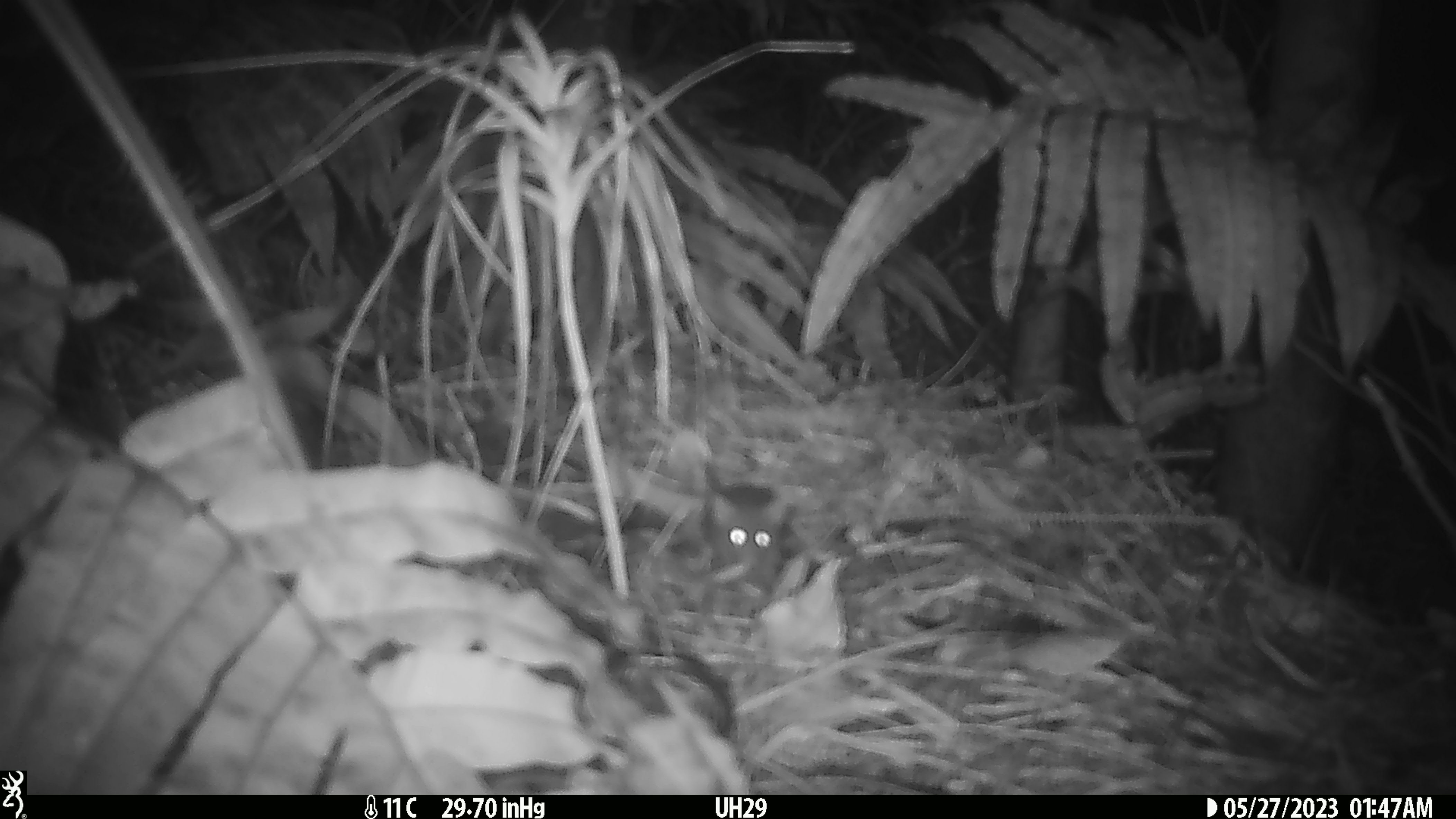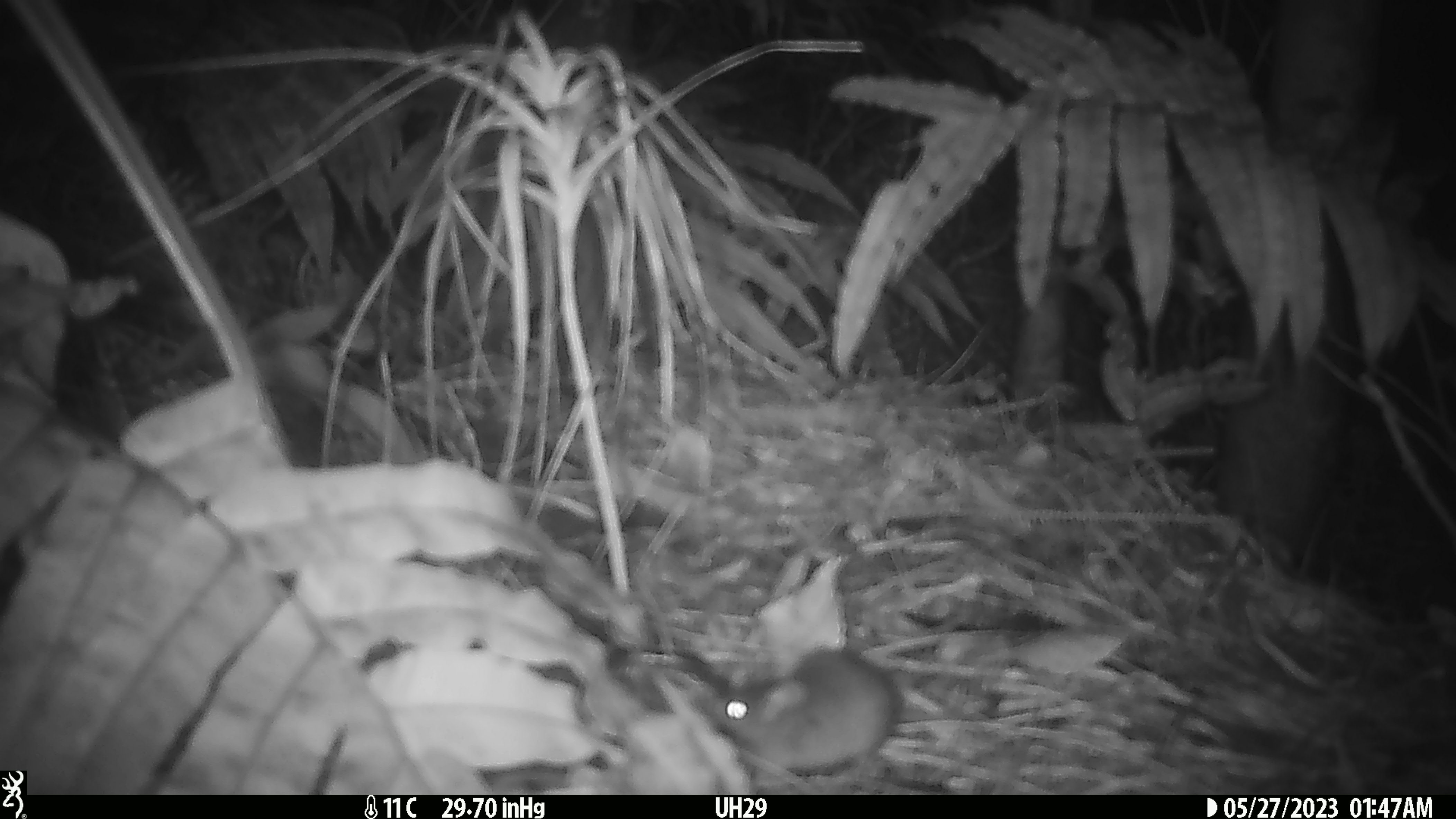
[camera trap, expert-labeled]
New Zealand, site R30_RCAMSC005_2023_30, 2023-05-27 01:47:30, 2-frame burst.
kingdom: Animalia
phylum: Chordata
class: Mammalia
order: Rodentia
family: Muridae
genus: Mus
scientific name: Mus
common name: mouse